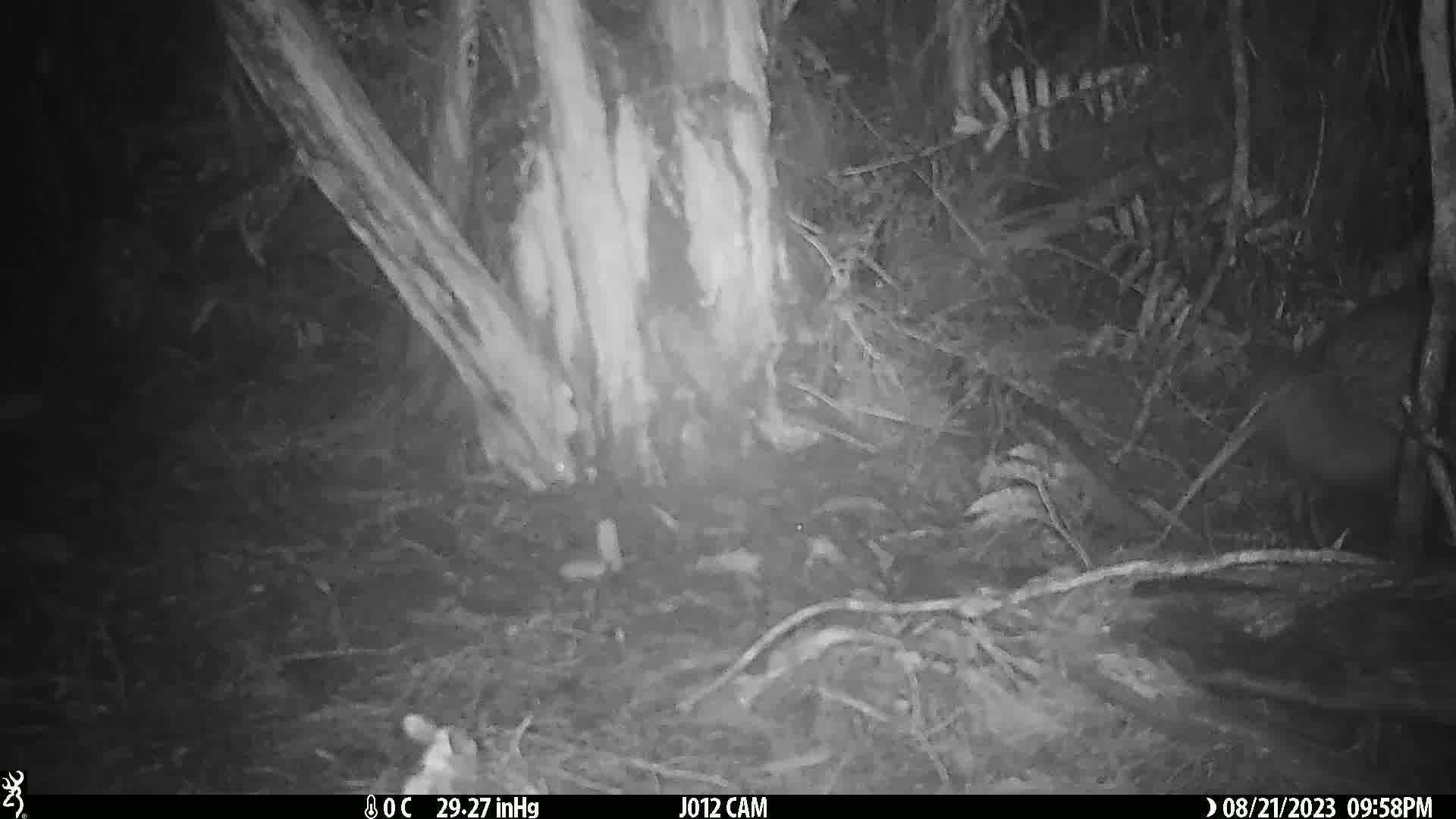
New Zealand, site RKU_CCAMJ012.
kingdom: Animalia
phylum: Chordata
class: Aves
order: Apterygiformes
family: Apterygidae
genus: Apteryx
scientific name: Apteryx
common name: kiwi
Kiwi (Apteryx).